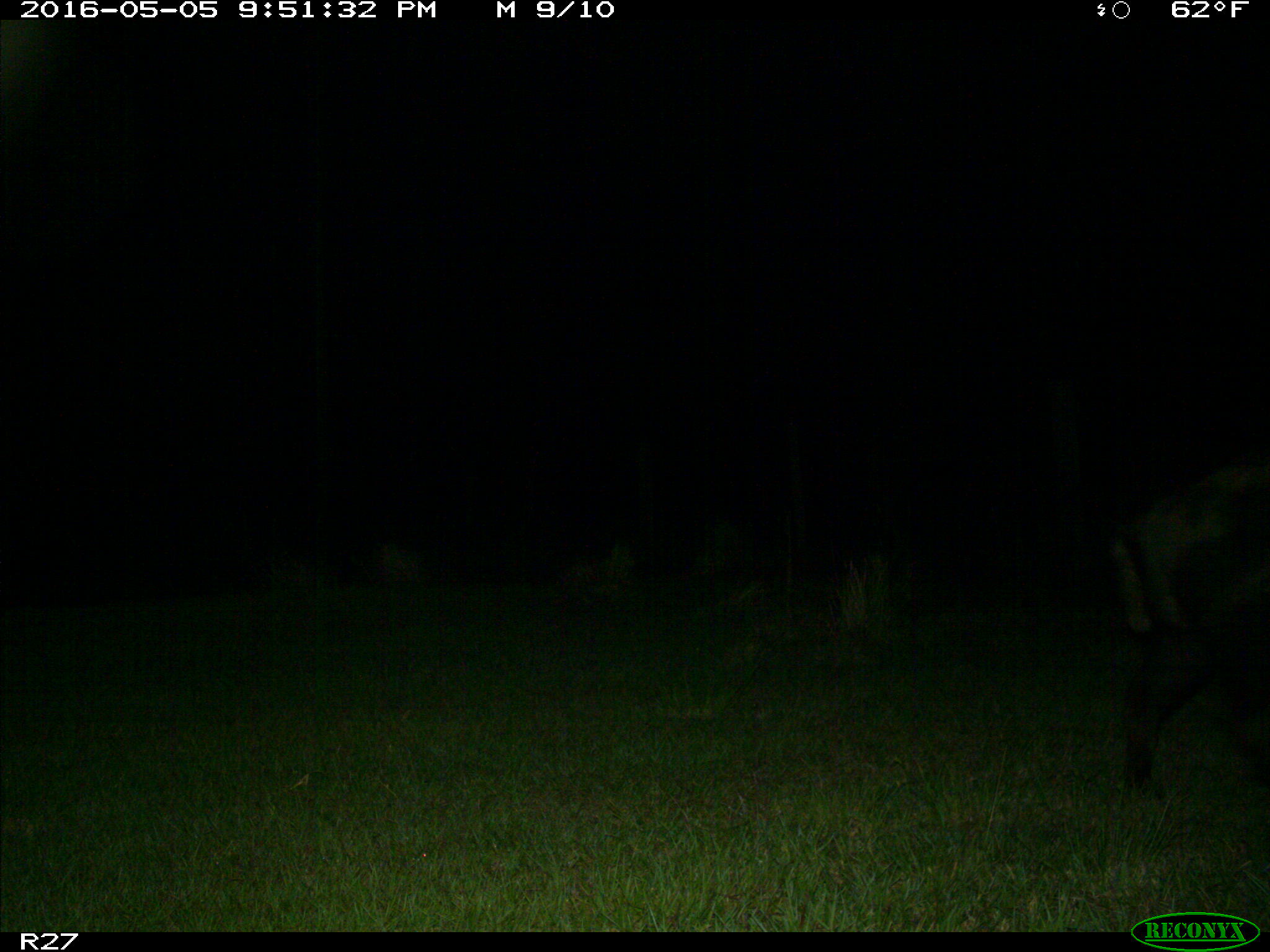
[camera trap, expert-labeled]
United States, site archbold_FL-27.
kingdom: Animalia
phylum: Chordata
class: Mammalia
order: Artiodactyla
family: Suidae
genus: Sus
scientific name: Sus scrofa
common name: wild boar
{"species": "Sus scrofa (wild boar)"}